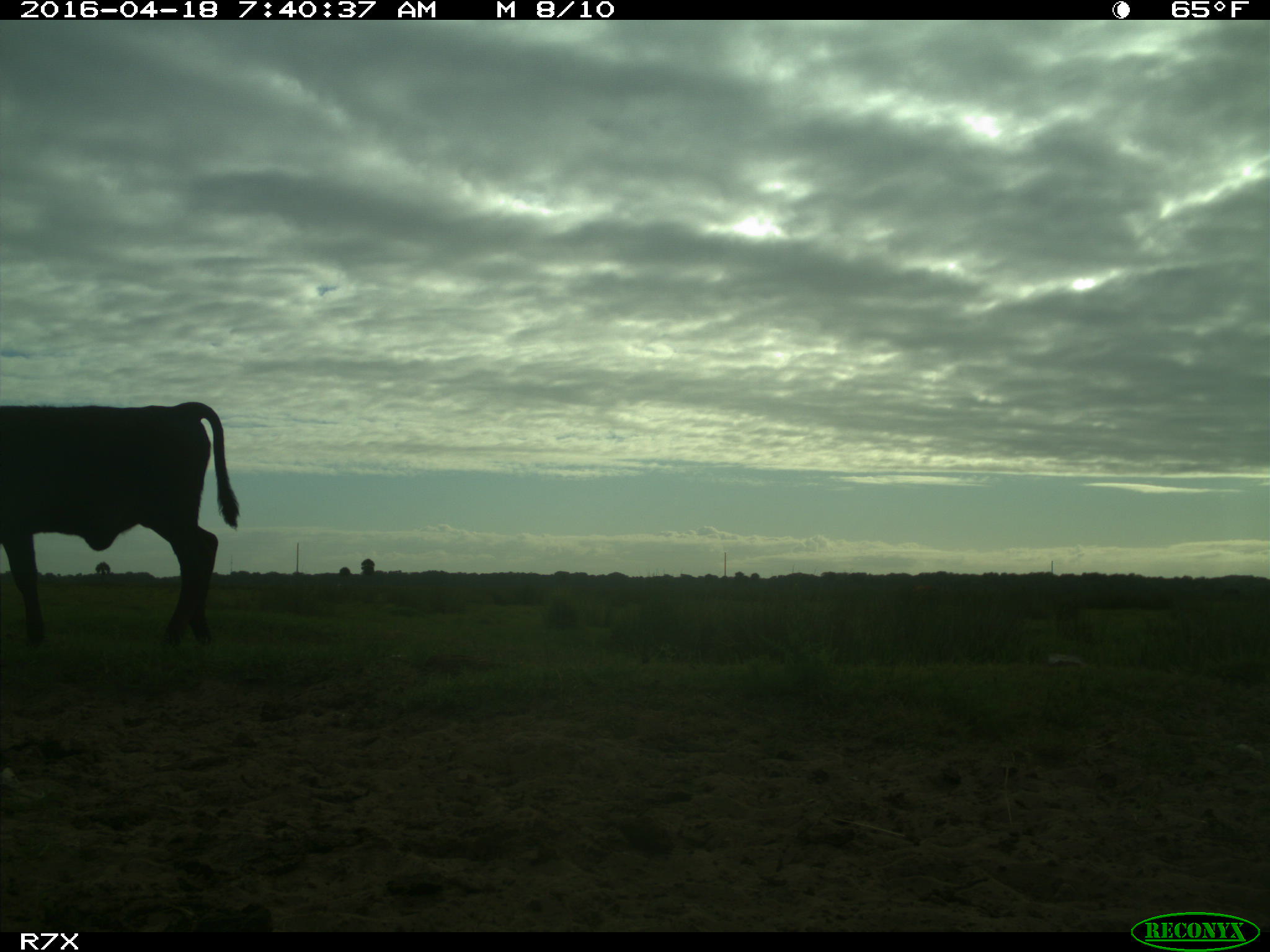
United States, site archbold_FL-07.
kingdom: Animalia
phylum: Chordata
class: Mammalia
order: Artiodactyla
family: Bovidae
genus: Bos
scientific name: Bos taurus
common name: domestic cow